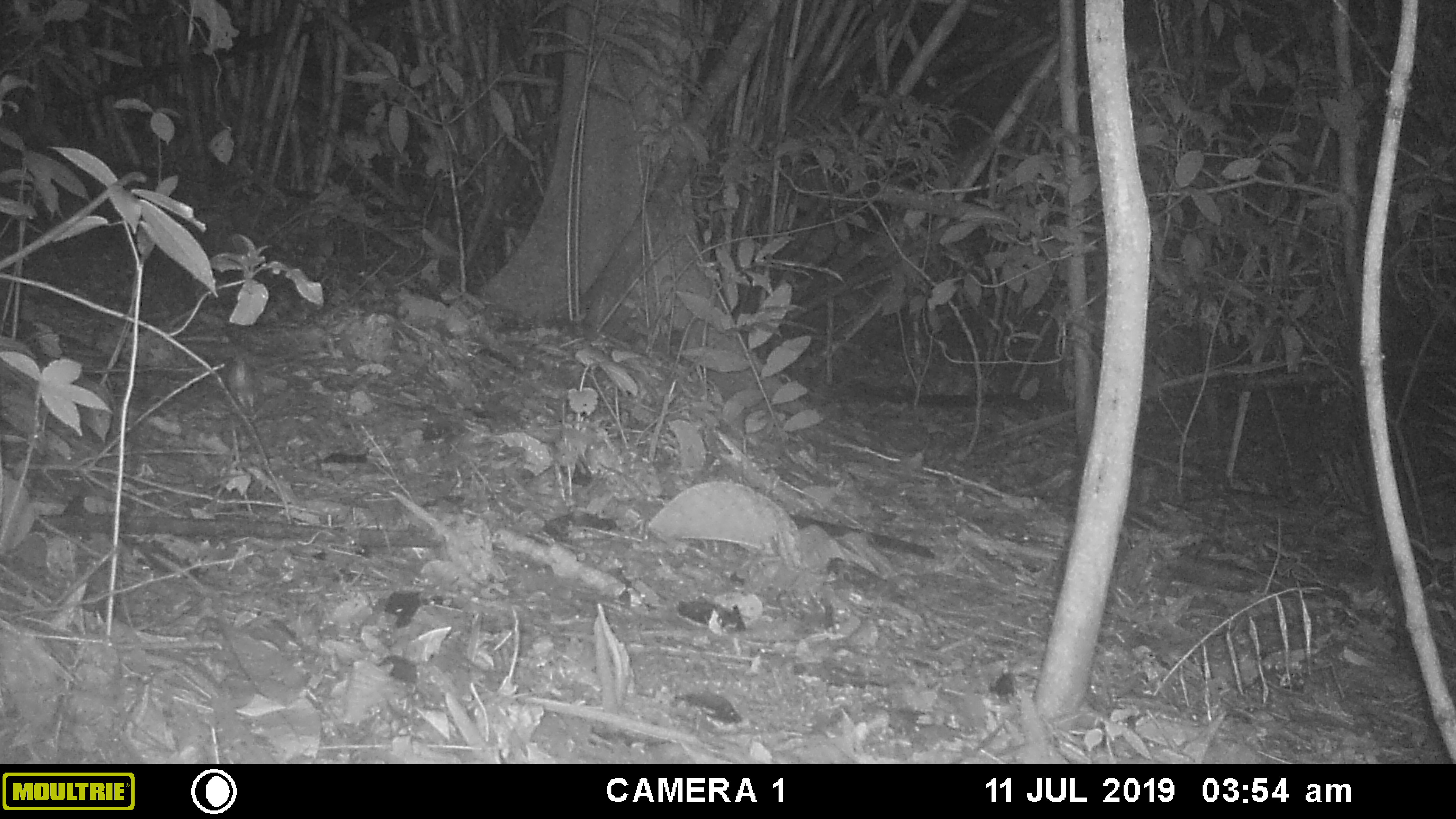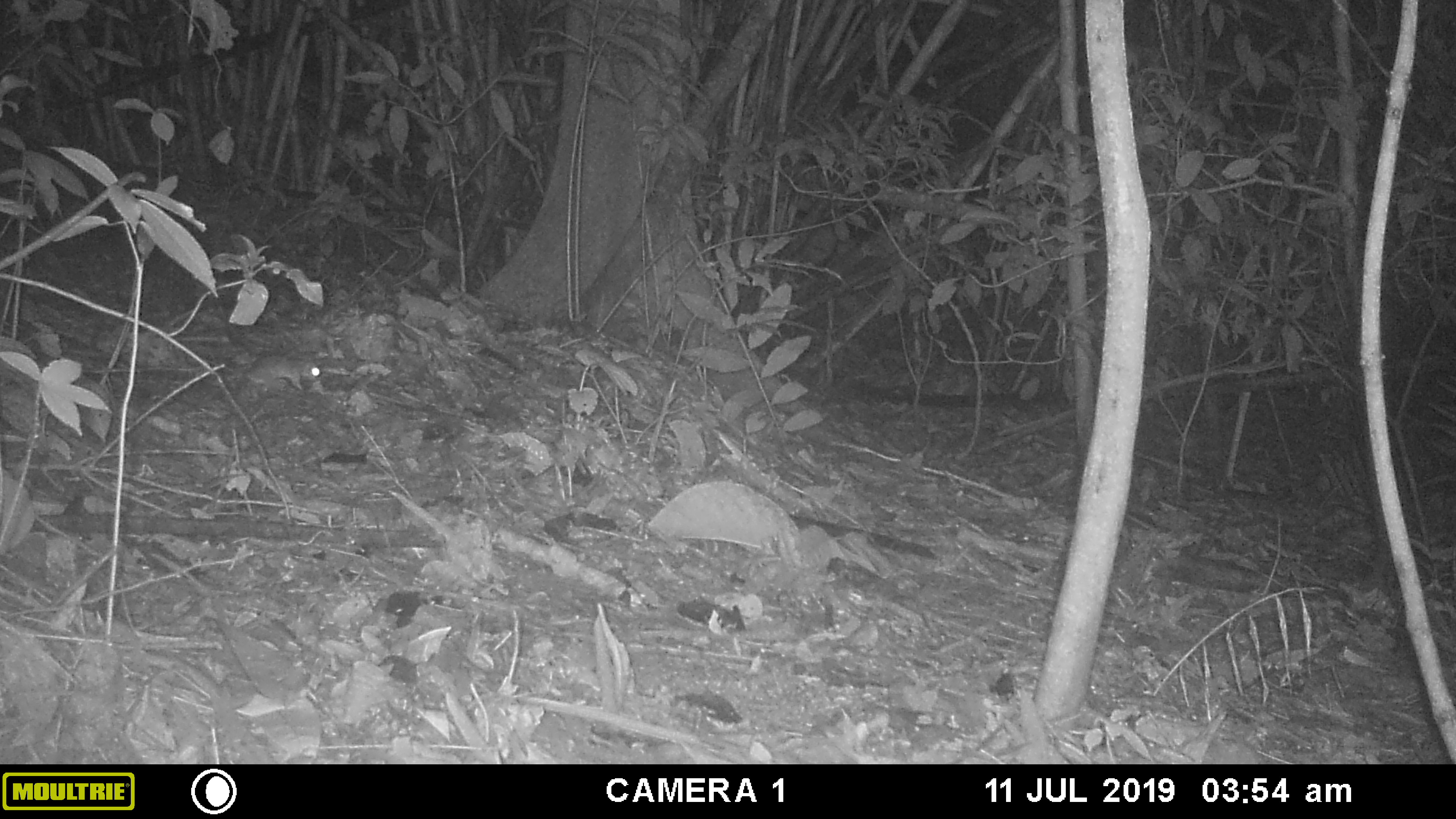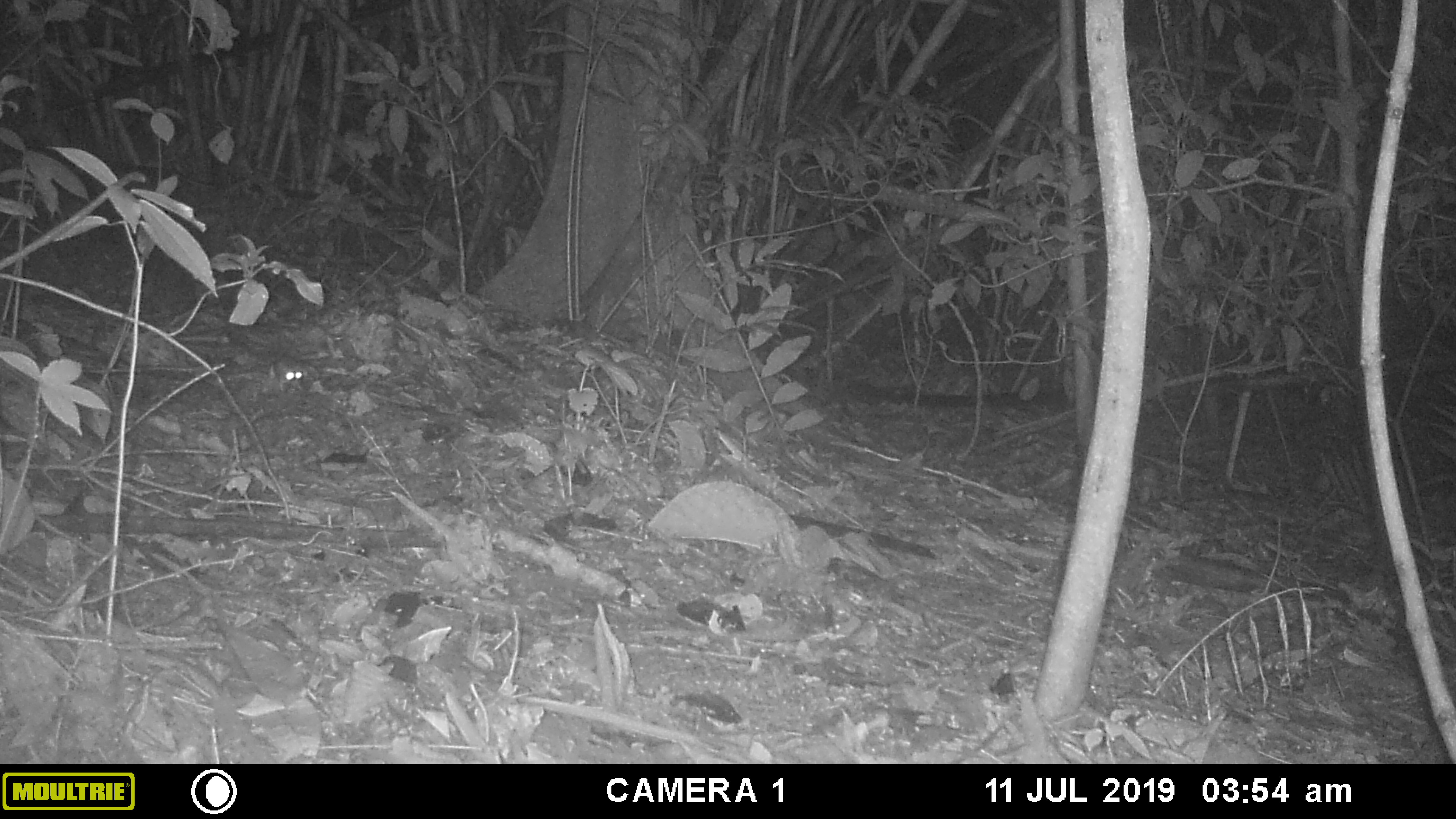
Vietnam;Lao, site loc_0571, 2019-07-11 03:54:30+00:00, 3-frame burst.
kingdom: Animalia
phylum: Chordata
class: Mammalia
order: Rodentia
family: Muridae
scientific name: Muridae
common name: old-world mice and rats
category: unidentified murid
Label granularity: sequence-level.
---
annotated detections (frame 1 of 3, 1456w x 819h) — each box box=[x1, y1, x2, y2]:
unidentified murid: box=[229, 356, 255, 413]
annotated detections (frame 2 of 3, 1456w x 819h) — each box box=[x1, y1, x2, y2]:
unidentified murid: box=[244, 354, 320, 393]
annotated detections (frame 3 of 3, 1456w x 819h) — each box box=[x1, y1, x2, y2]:
unidentified murid: box=[278, 355, 304, 391]